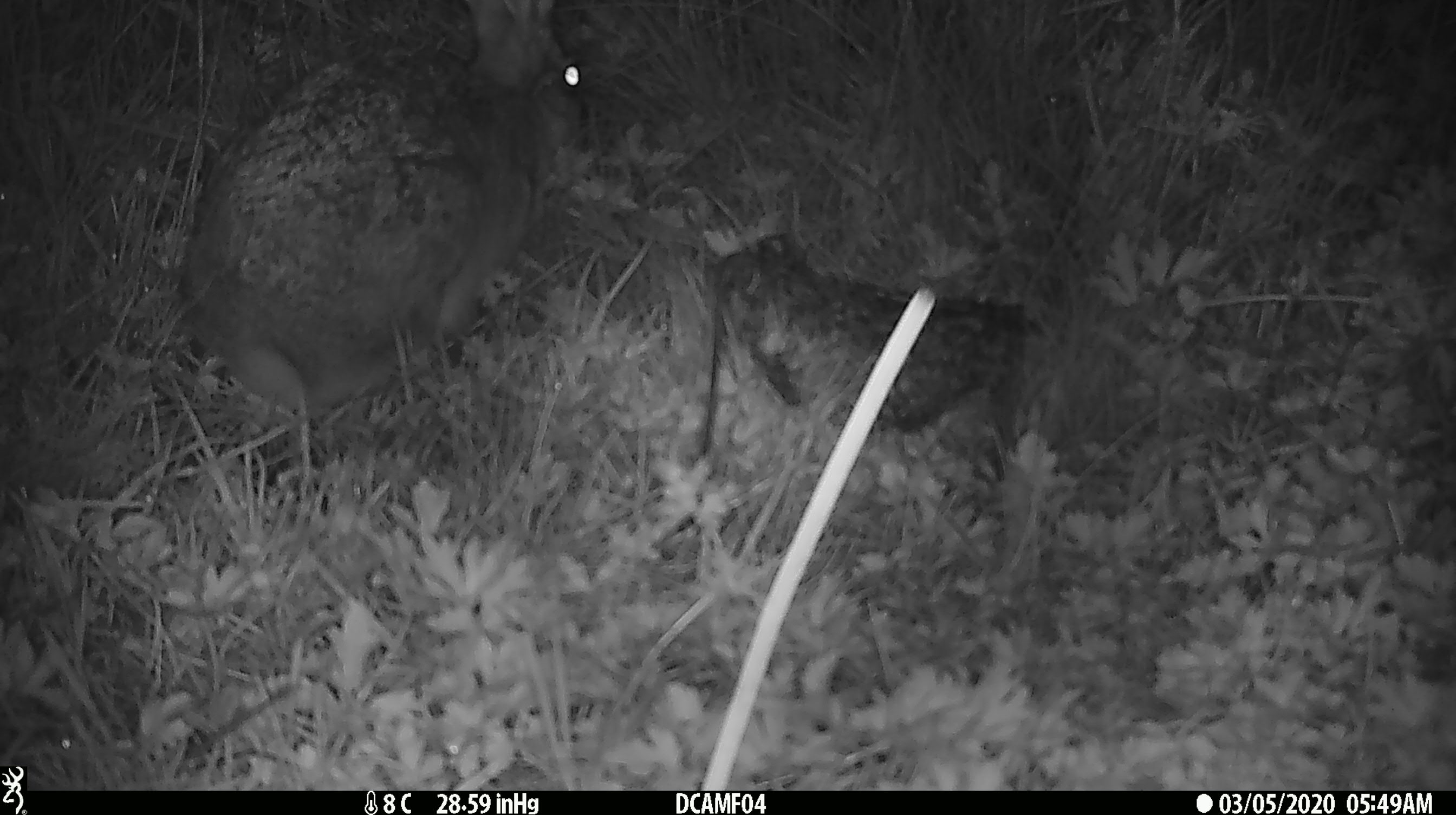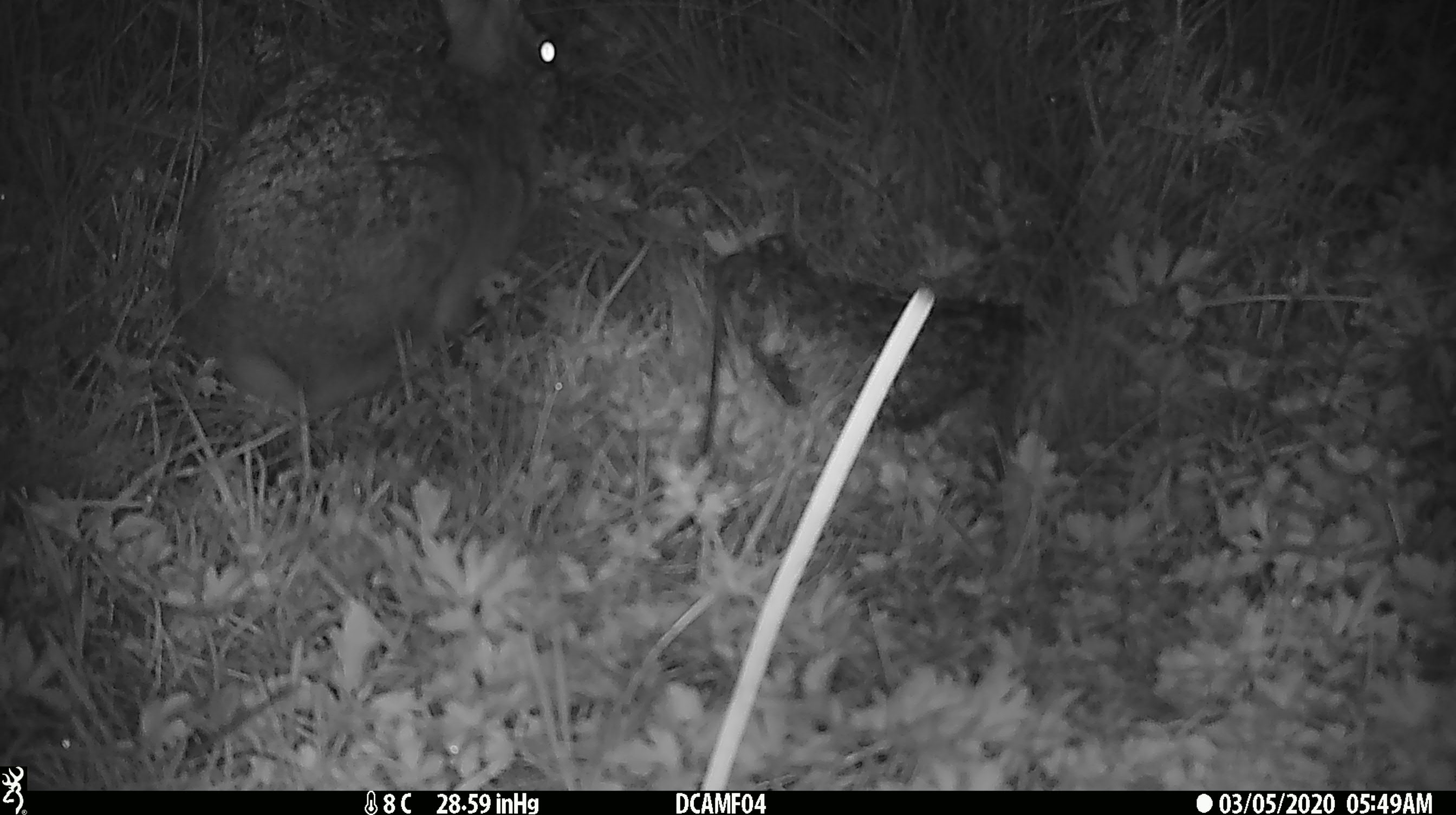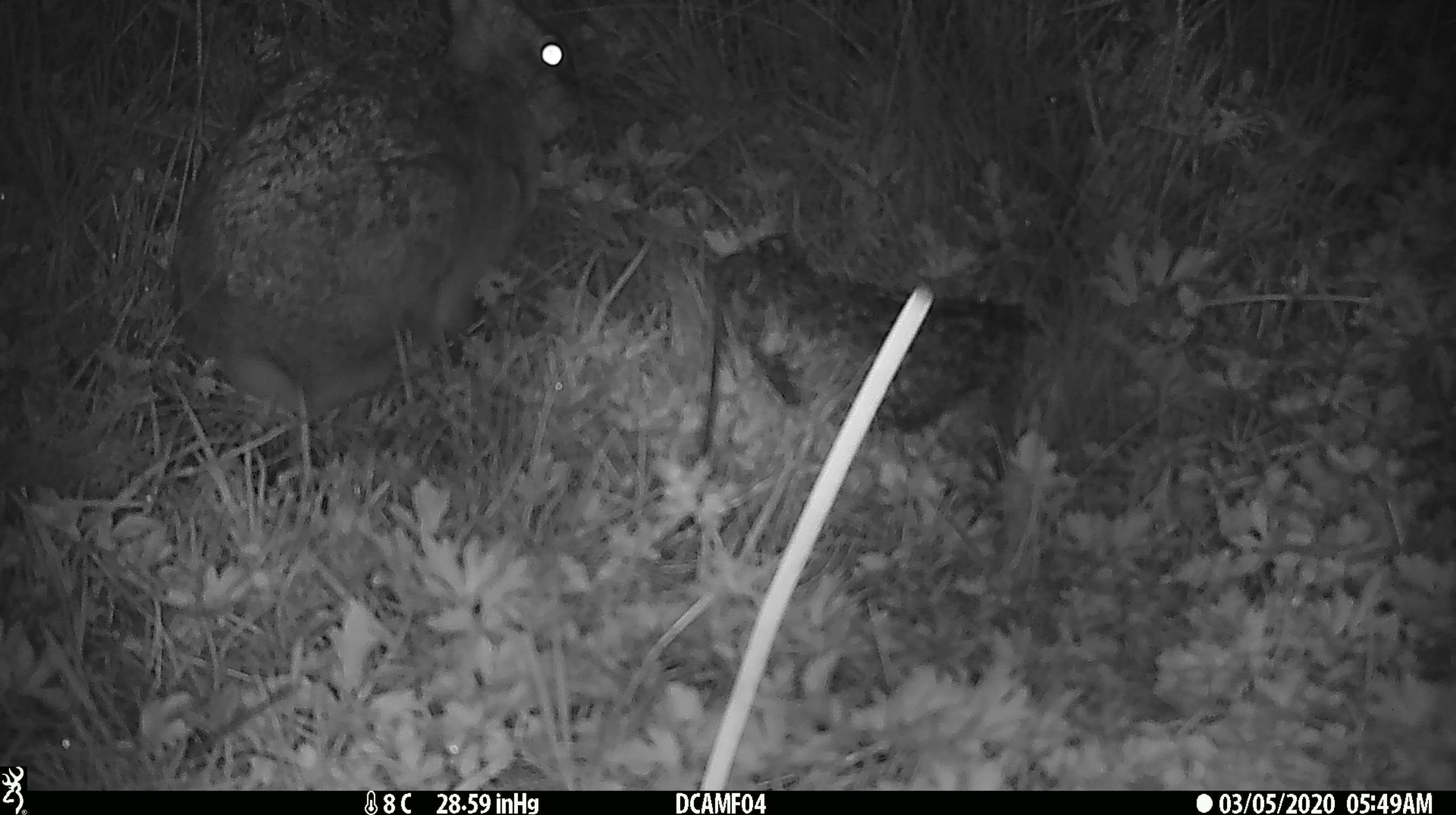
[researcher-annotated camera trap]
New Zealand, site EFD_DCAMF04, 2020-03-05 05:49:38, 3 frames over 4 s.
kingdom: Animalia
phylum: Chordata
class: Mammalia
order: Lagomorpha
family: Leporidae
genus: Lepus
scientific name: Lepus europaeus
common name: brown hare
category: hare